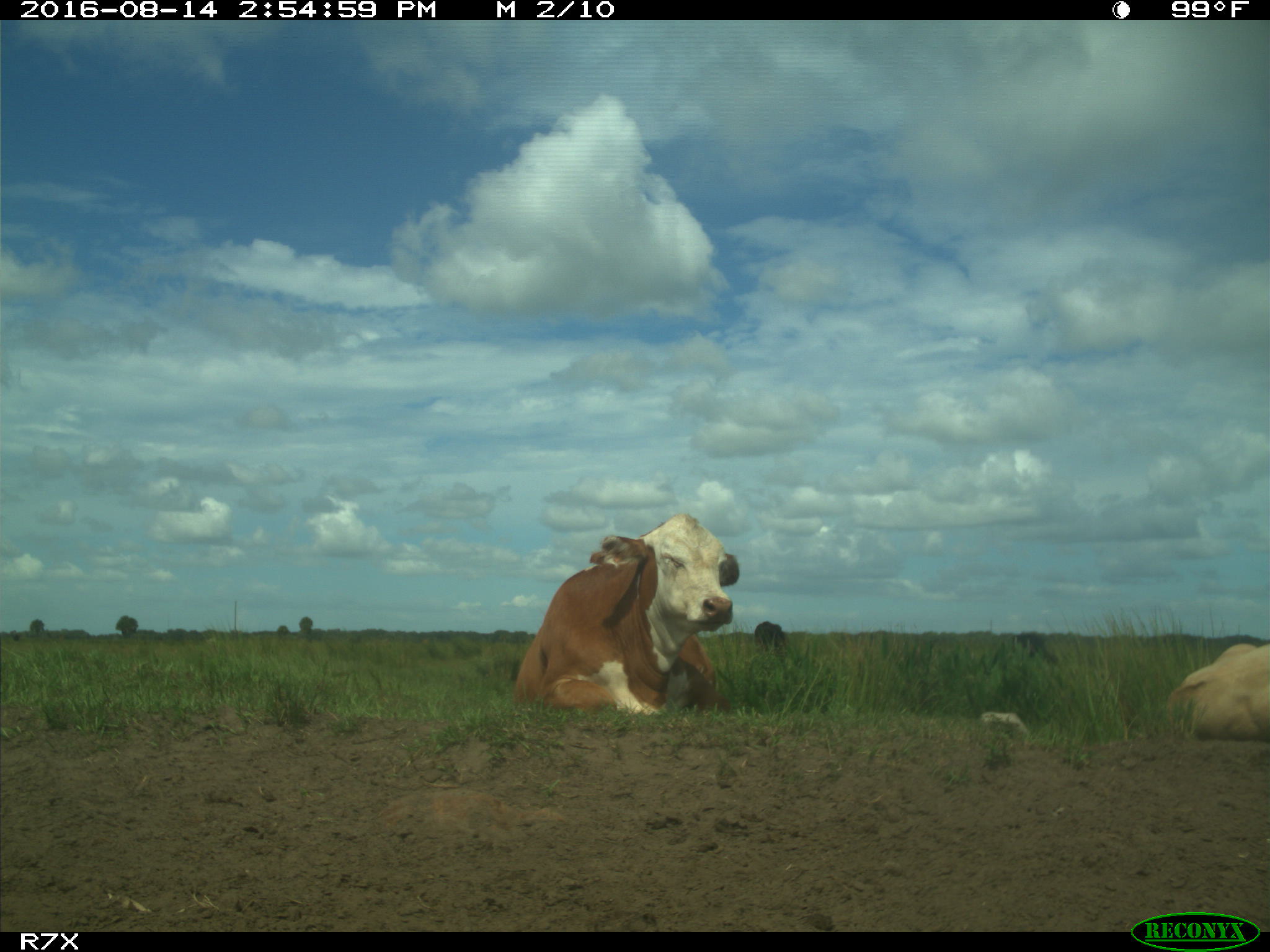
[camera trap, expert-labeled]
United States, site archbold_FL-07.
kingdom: Animalia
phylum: Chordata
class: Mammalia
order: Artiodactyla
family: Bovidae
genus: Bos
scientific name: Bos taurus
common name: domestic cow